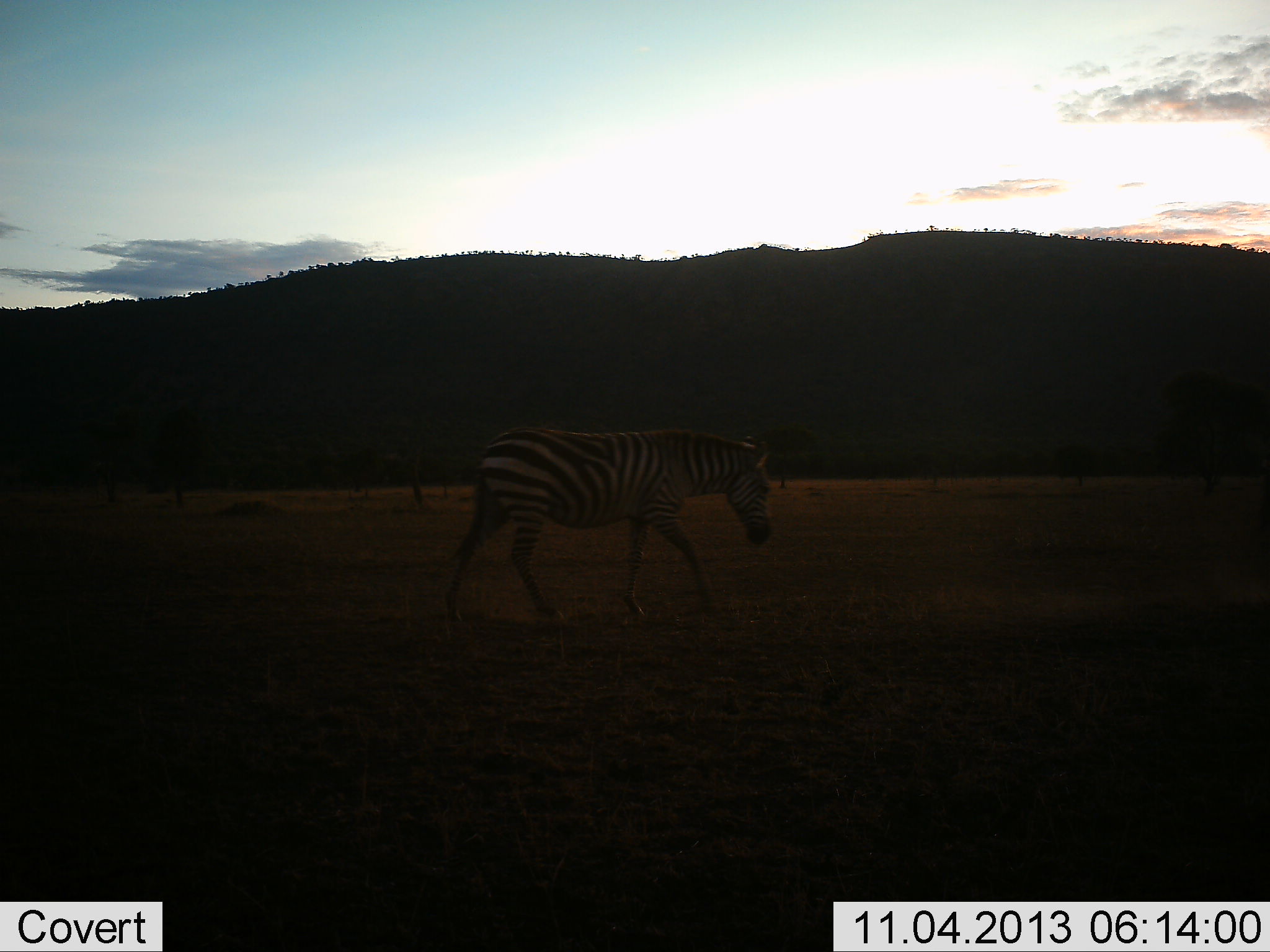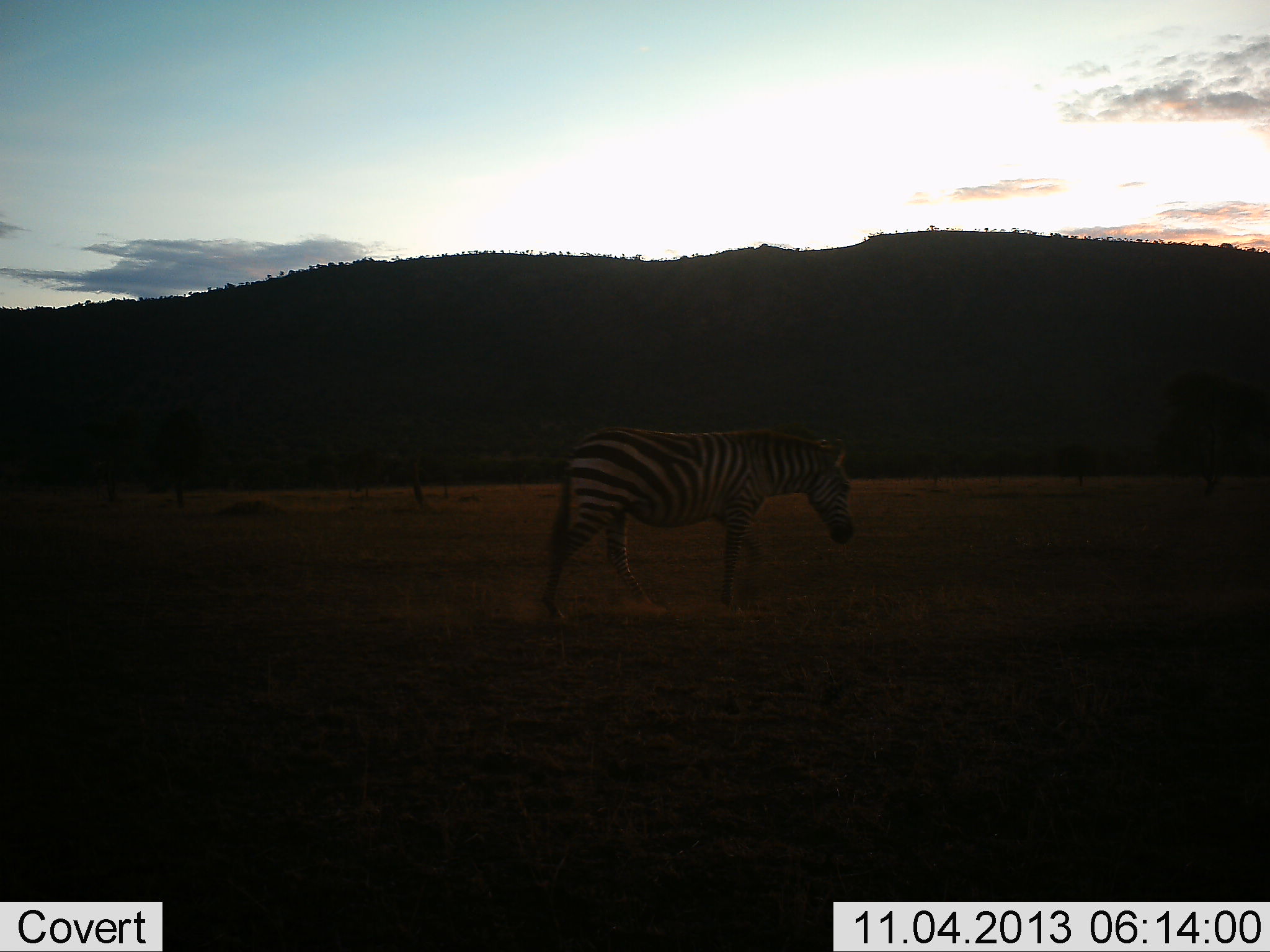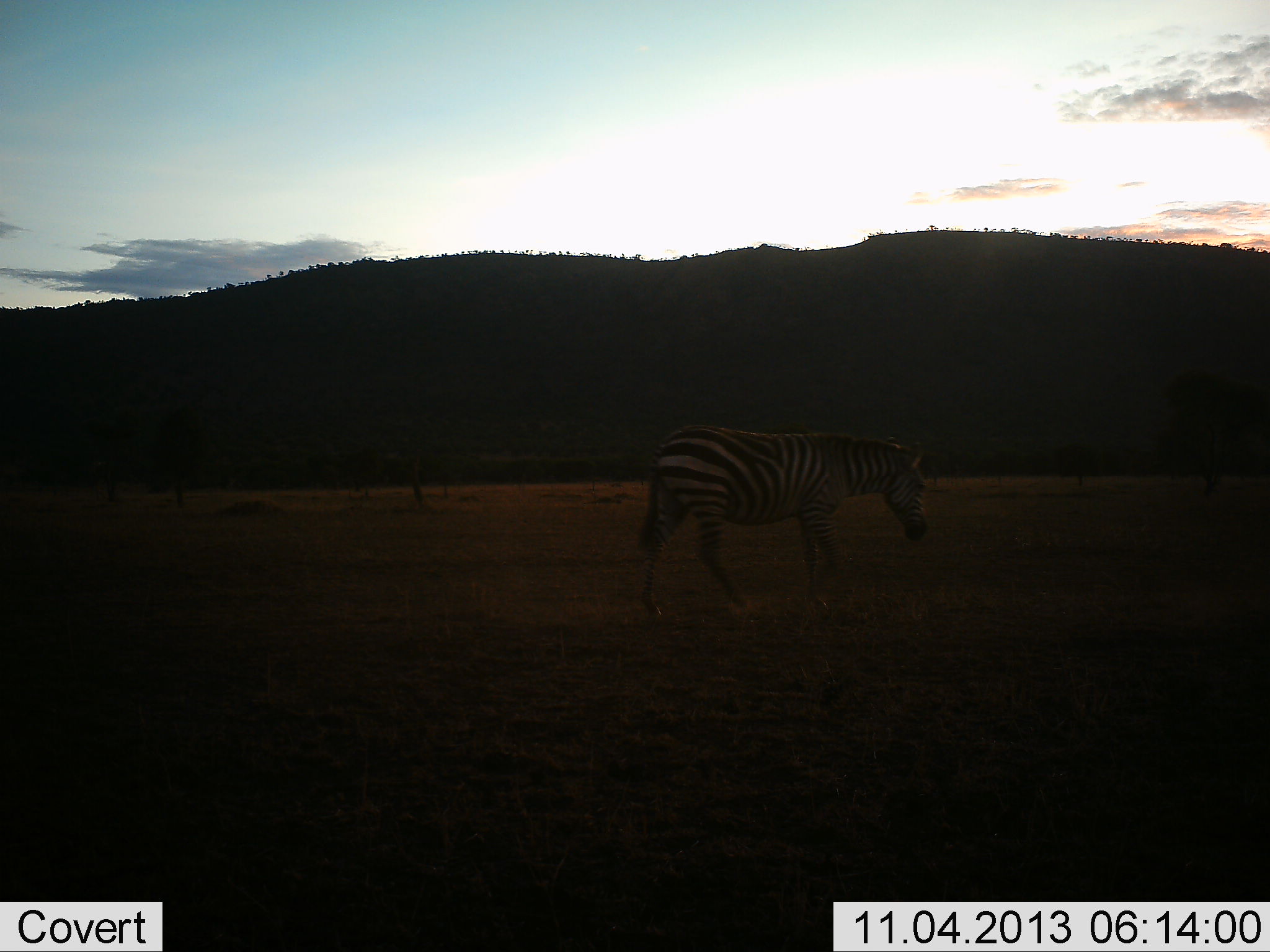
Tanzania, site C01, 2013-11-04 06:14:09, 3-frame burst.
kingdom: Animalia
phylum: Chordata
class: Mammalia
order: Perissodactyla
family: Equidae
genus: Equus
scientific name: Equus quagga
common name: plains zebra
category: zebra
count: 1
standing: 20%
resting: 0%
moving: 90%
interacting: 0%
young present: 0%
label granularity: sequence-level